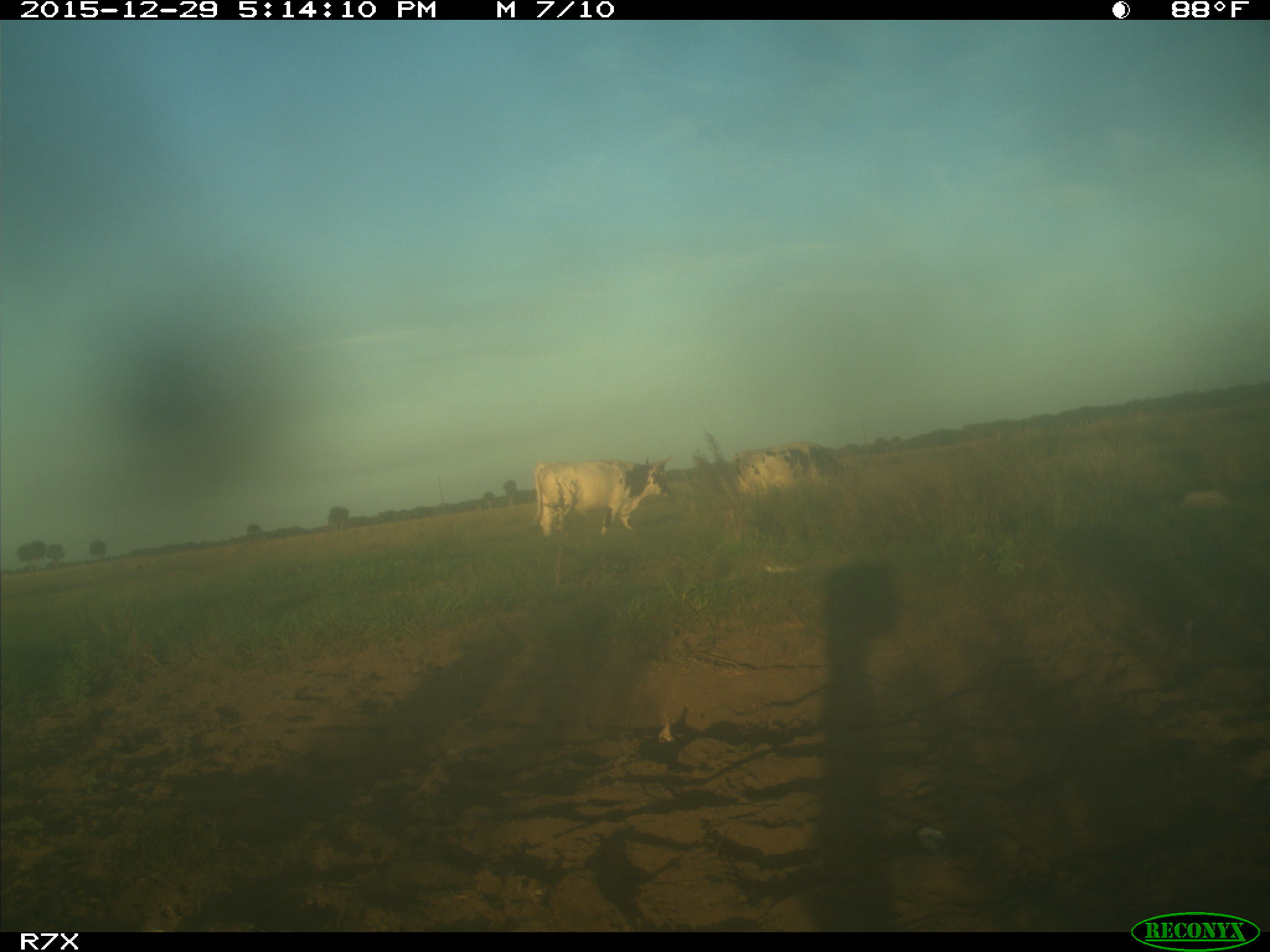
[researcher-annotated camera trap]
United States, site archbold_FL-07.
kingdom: Animalia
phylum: Chordata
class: Mammalia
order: Artiodactyla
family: Bovidae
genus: Bos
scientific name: Bos taurus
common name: domestic cow